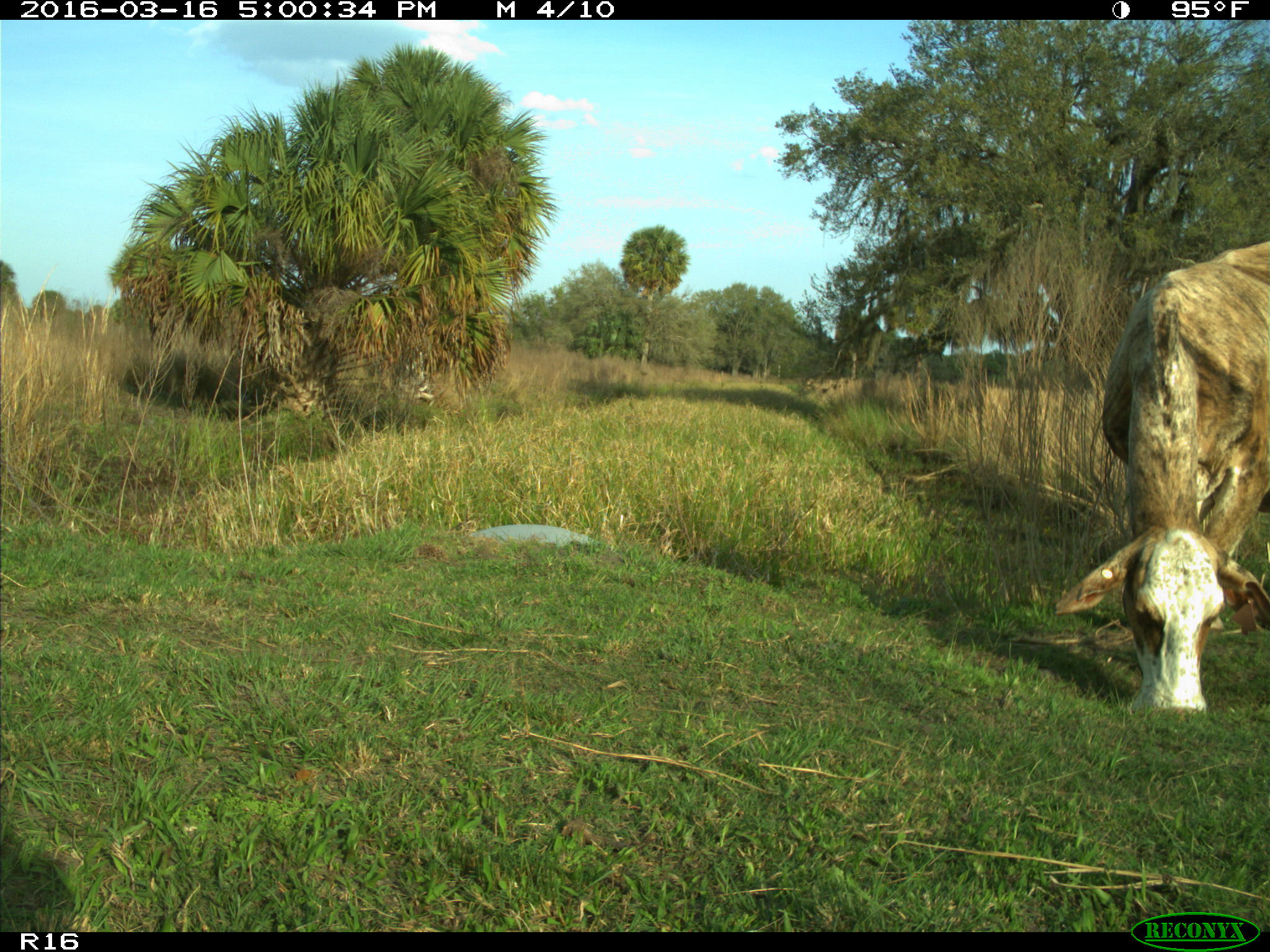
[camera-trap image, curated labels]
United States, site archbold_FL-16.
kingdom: Animalia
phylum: Chordata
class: Mammalia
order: Artiodactyla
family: Bovidae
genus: Bos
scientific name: Bos taurus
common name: domestic cow